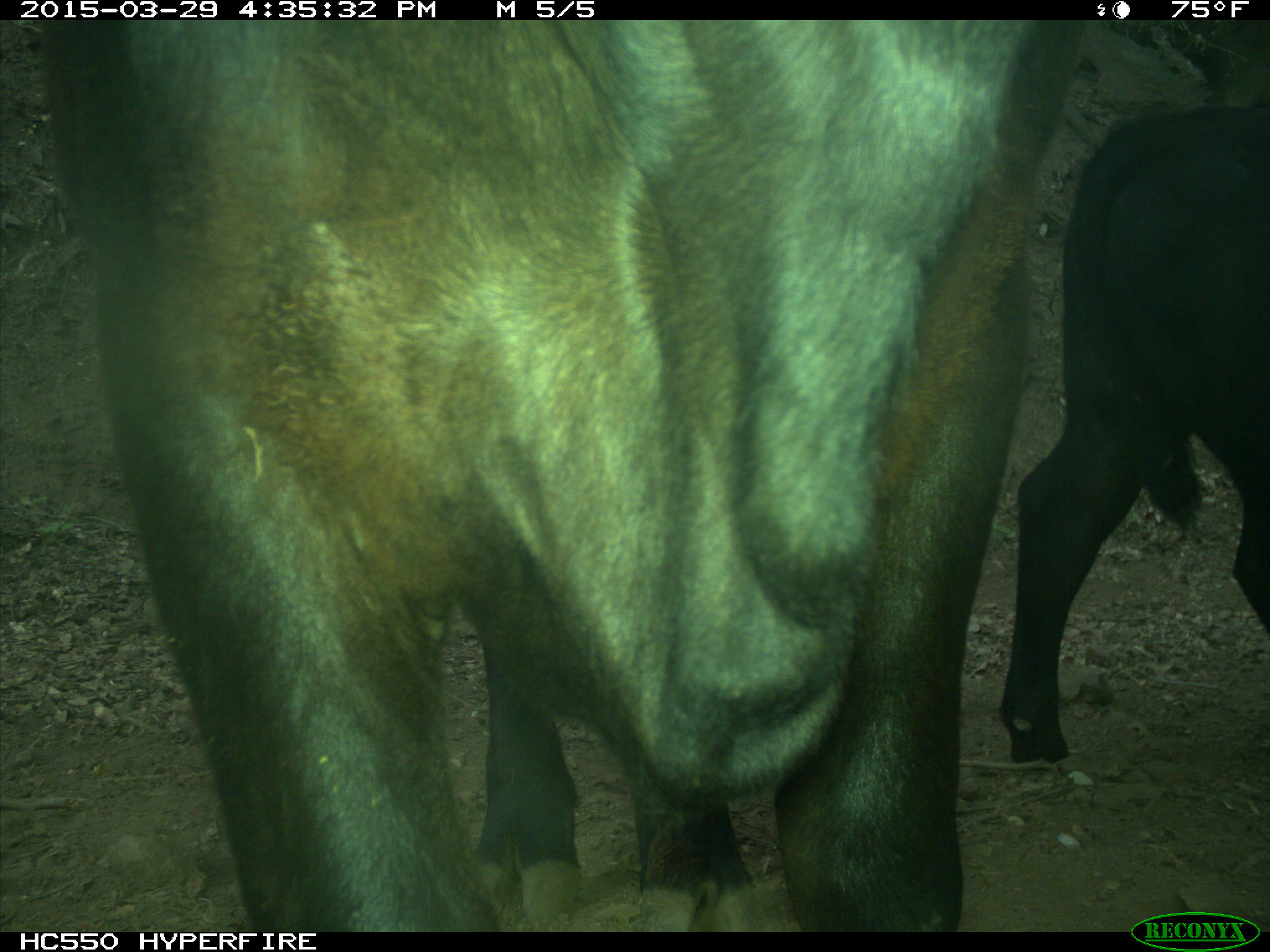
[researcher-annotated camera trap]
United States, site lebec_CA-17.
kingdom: Animalia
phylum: Chordata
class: Mammalia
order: Artiodactyla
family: Bovidae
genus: Bos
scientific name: Bos taurus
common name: domestic cow